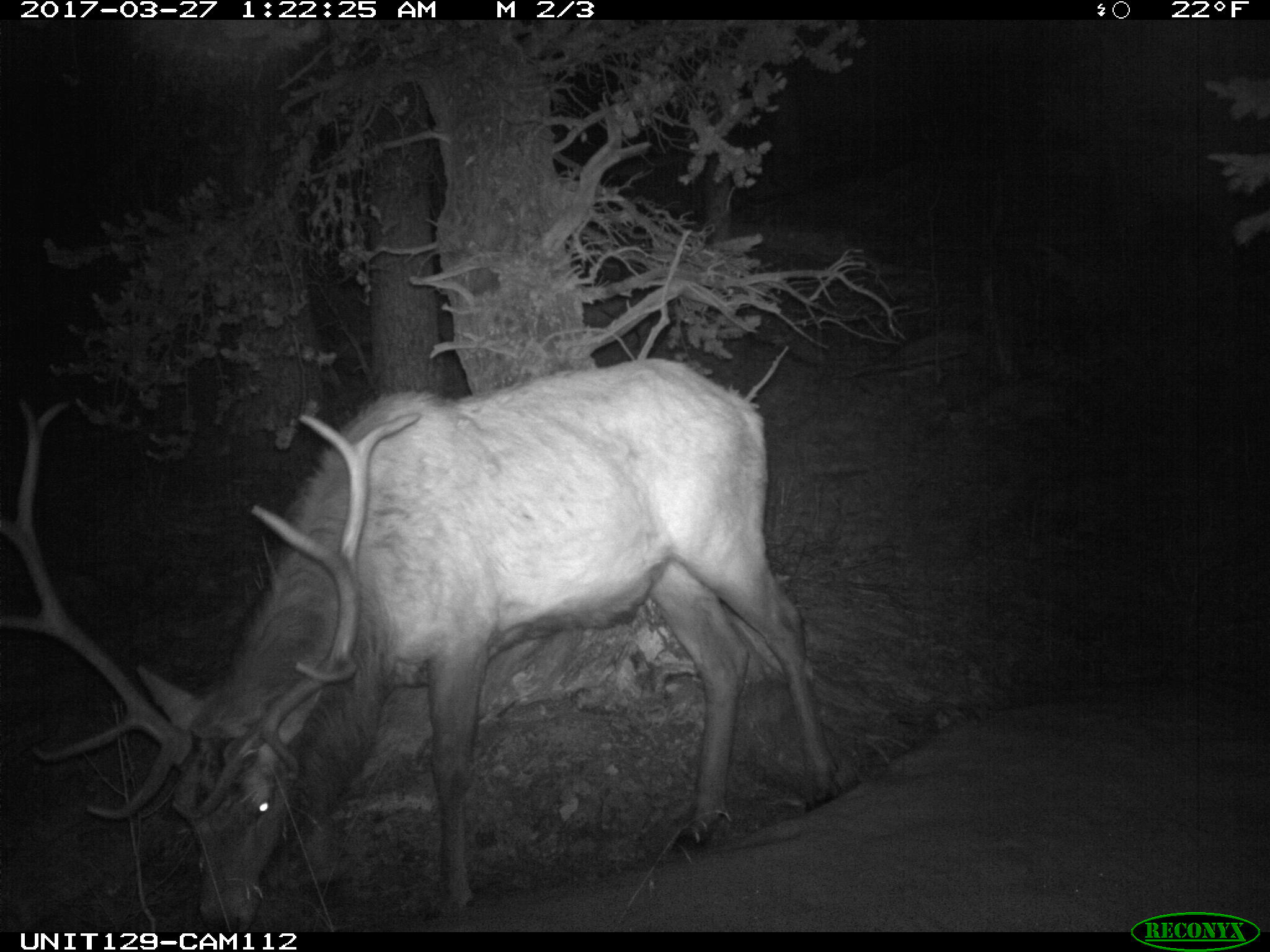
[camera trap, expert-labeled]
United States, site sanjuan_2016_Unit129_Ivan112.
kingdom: Animalia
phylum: Chordata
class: Mammalia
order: Artiodactyla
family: Cervidae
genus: Cervus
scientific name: Cervus elaphus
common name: red deer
Cervus elaphus (red deer).